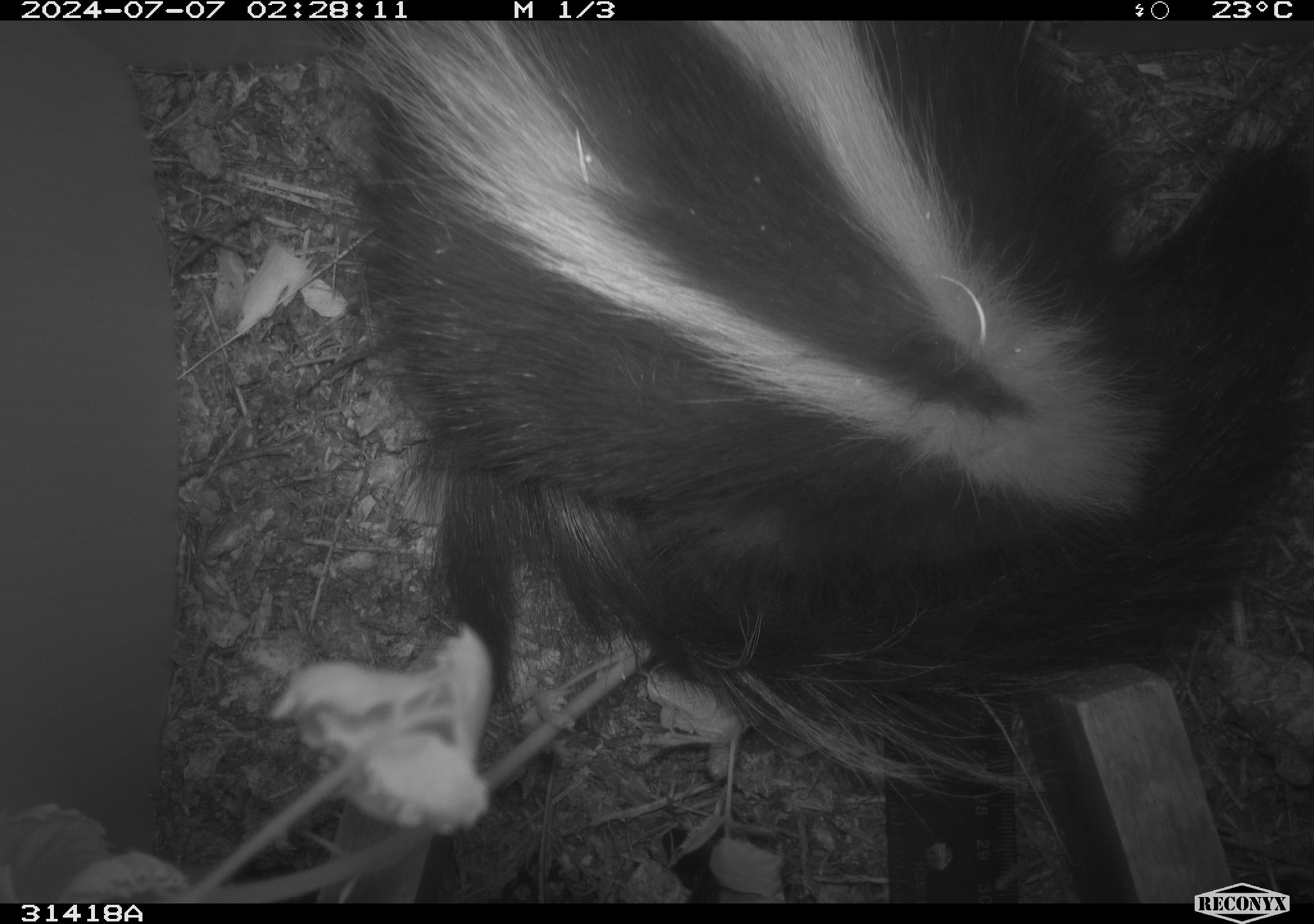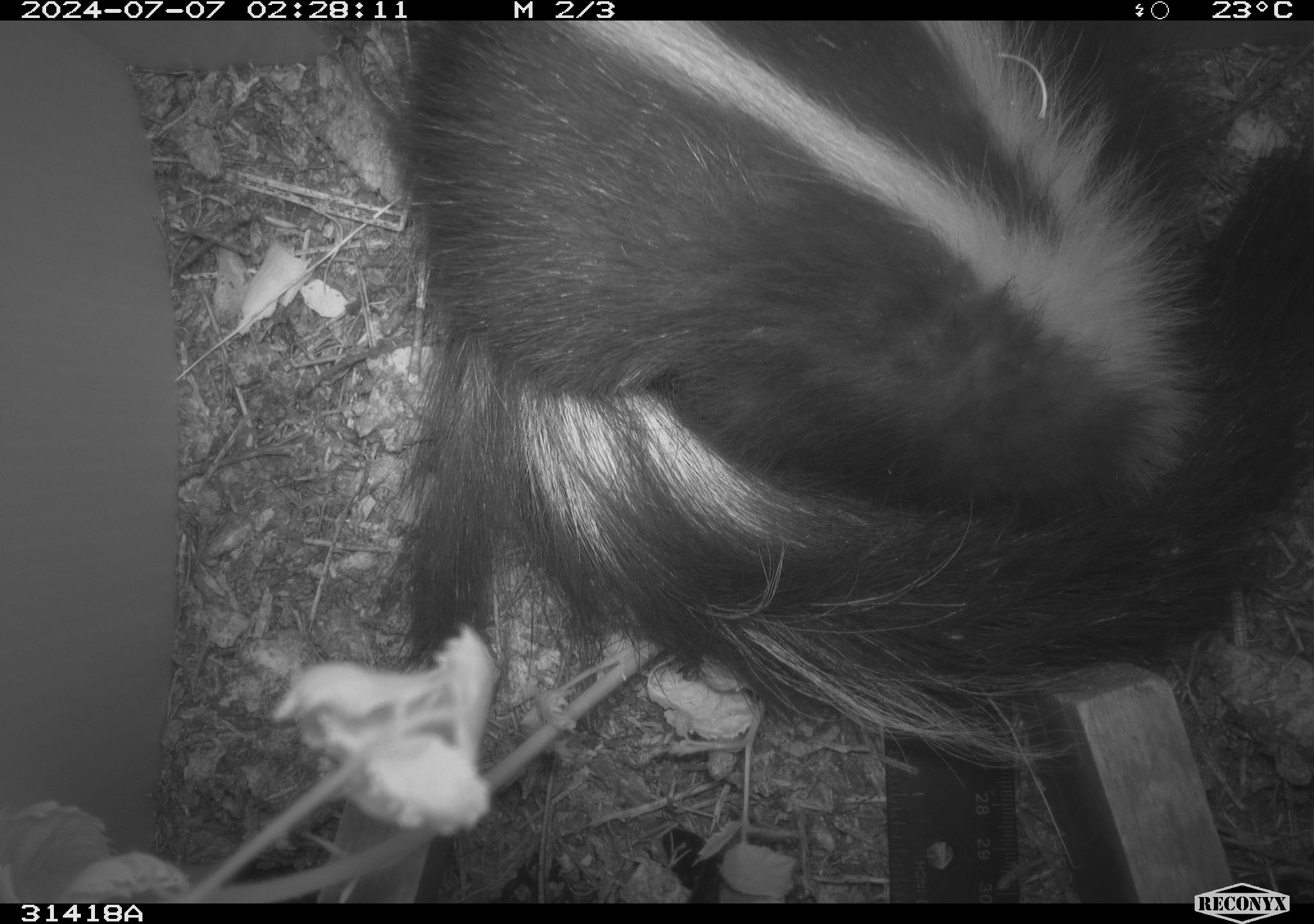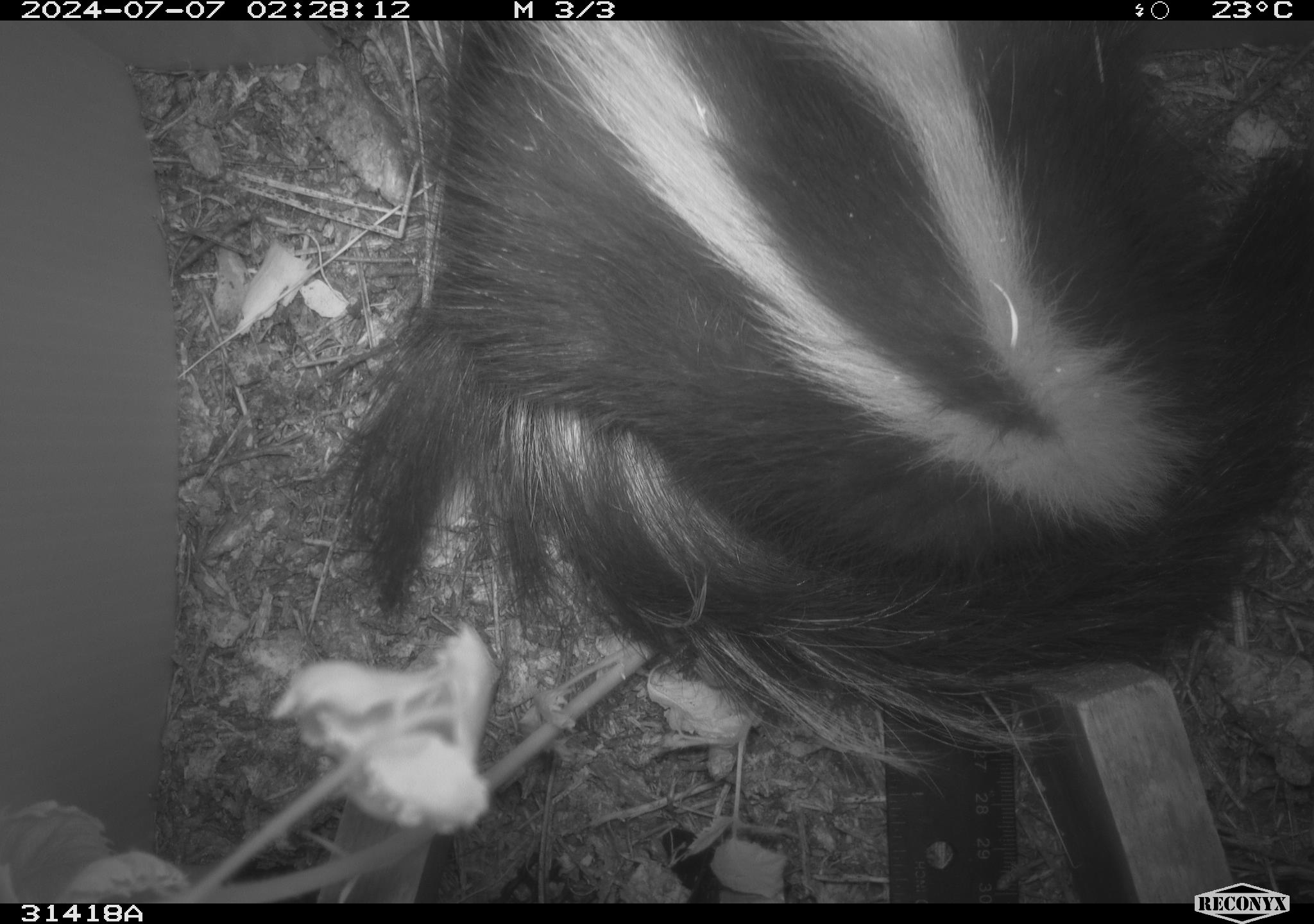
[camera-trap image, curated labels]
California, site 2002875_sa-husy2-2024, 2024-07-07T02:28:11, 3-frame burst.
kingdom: Animalia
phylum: Chordata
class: Mammalia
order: Carnivora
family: Mephitidae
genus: Mephitis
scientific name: Mephitis mephitis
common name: striped skunk